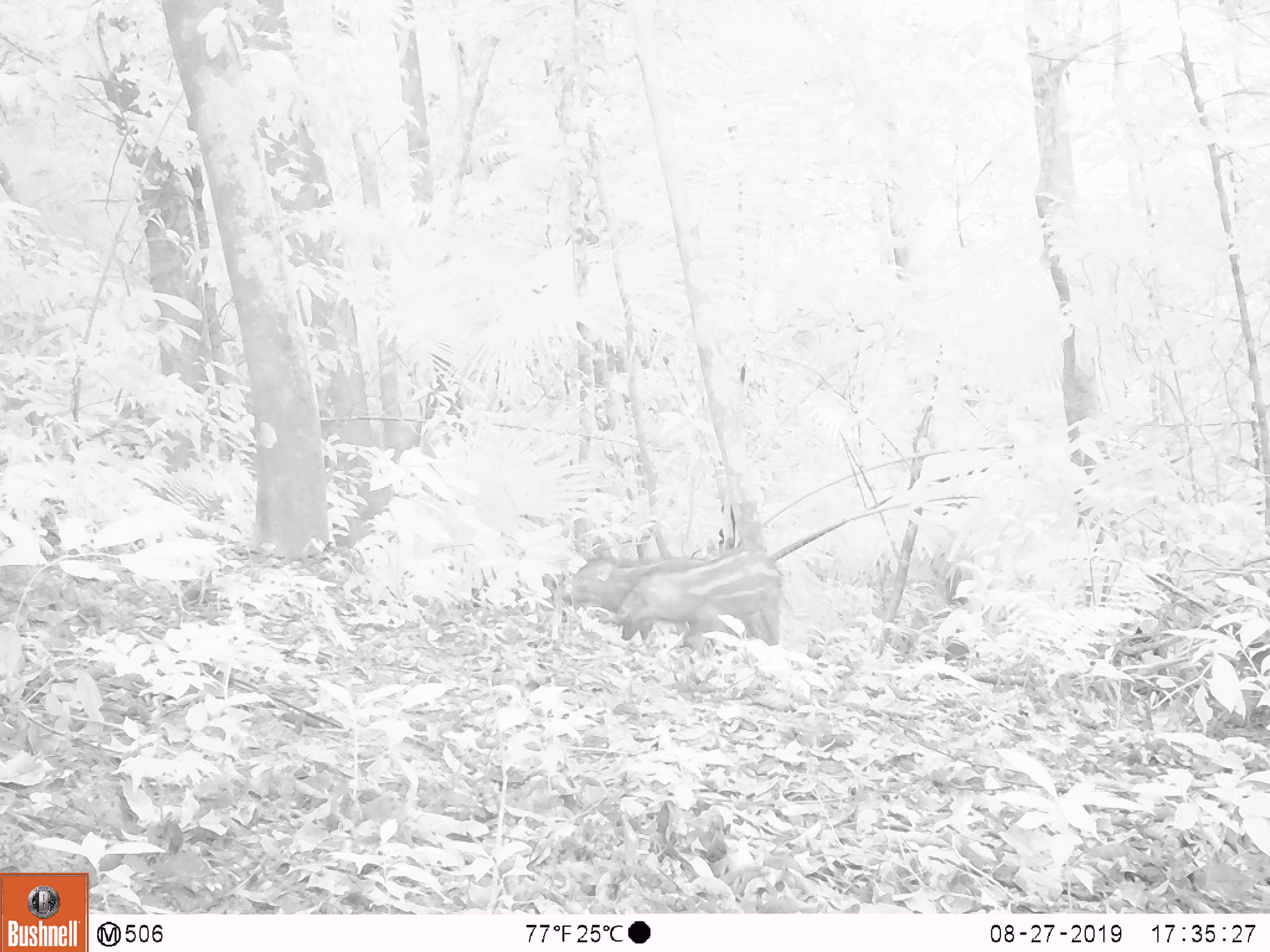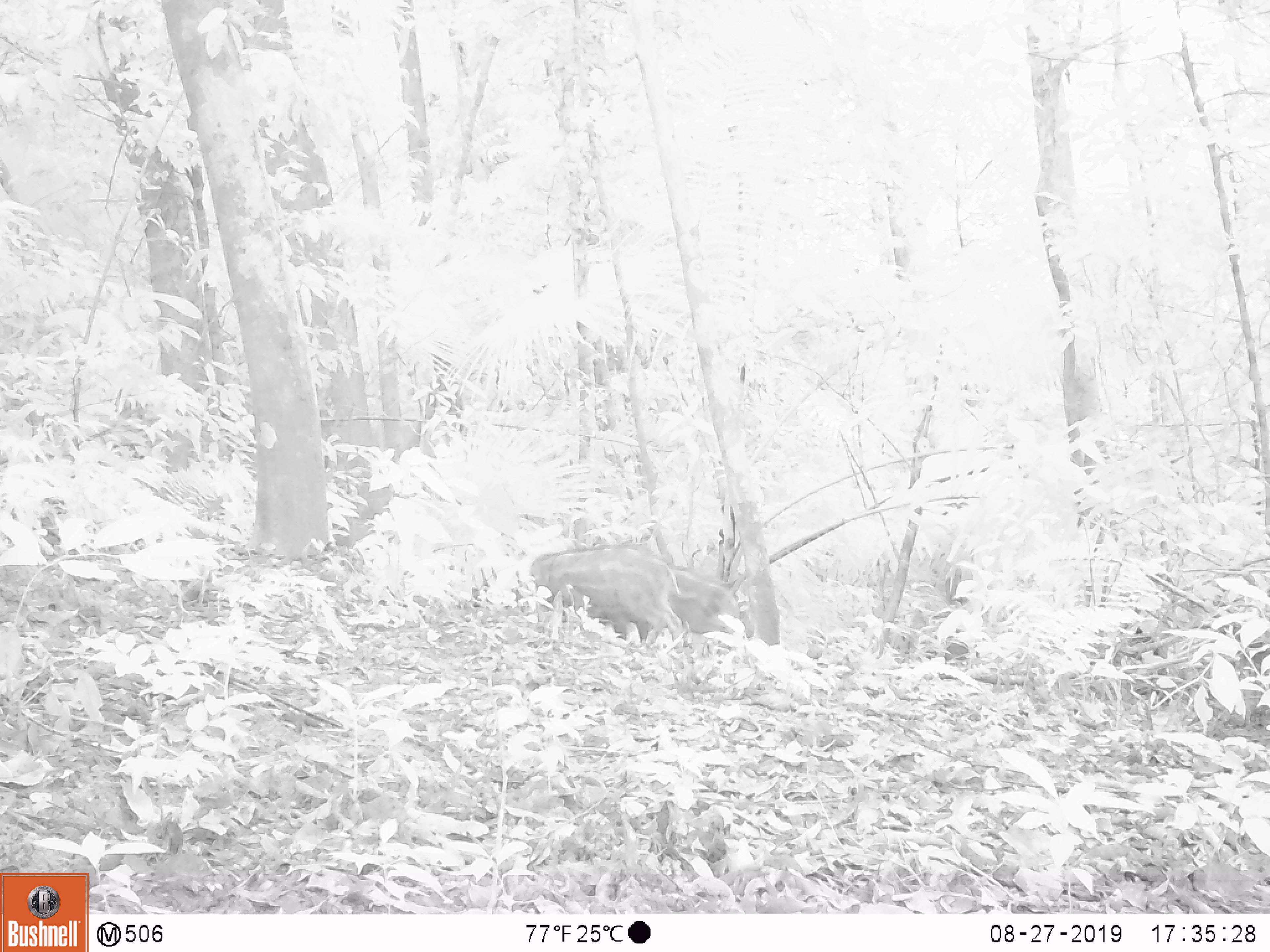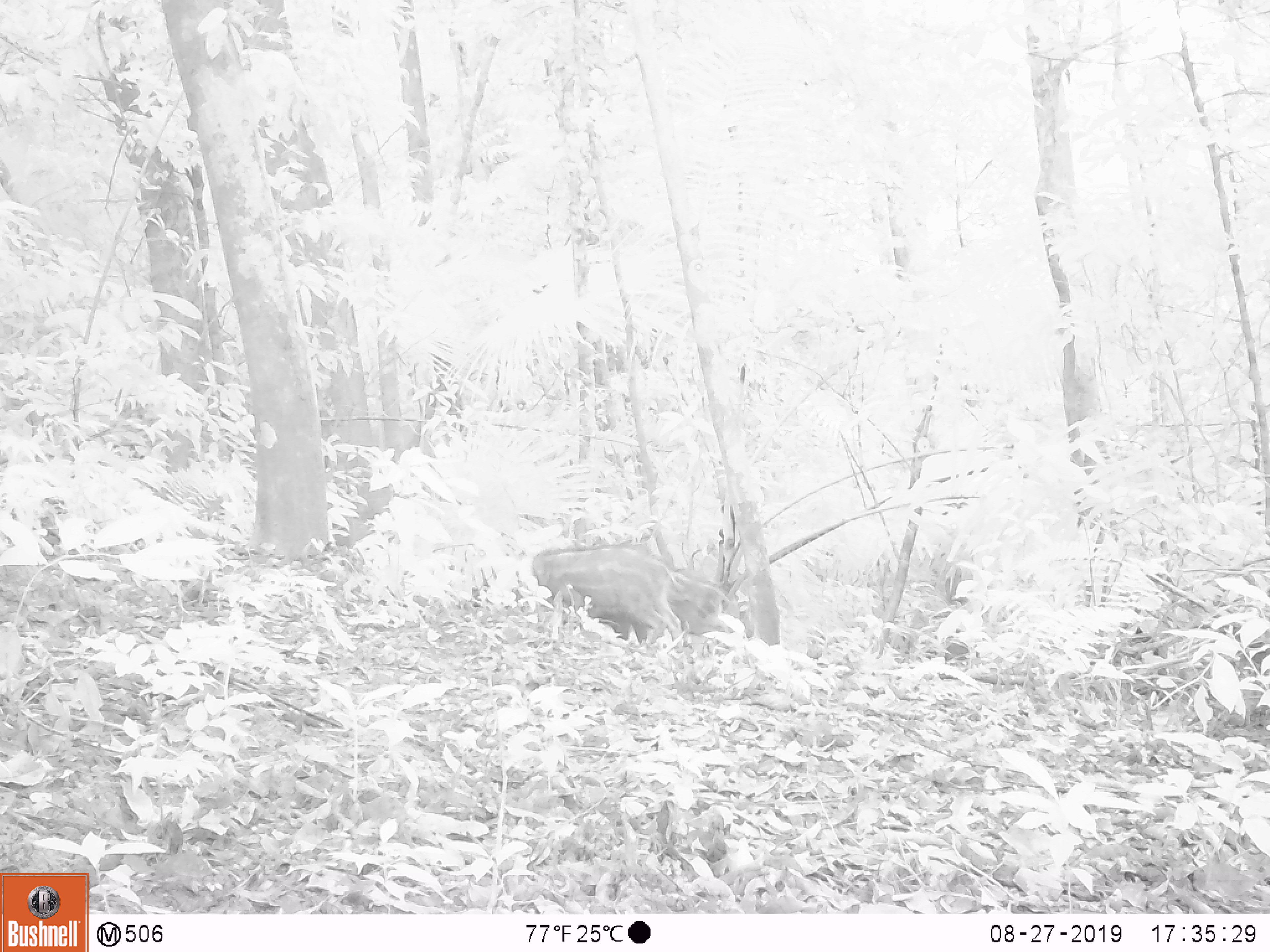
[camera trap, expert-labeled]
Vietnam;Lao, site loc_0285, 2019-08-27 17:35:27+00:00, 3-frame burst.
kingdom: Animalia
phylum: Chordata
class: Mammalia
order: Artiodactyla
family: Suidae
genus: Sus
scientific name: Sus scrofa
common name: eurasian wild pig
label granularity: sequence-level